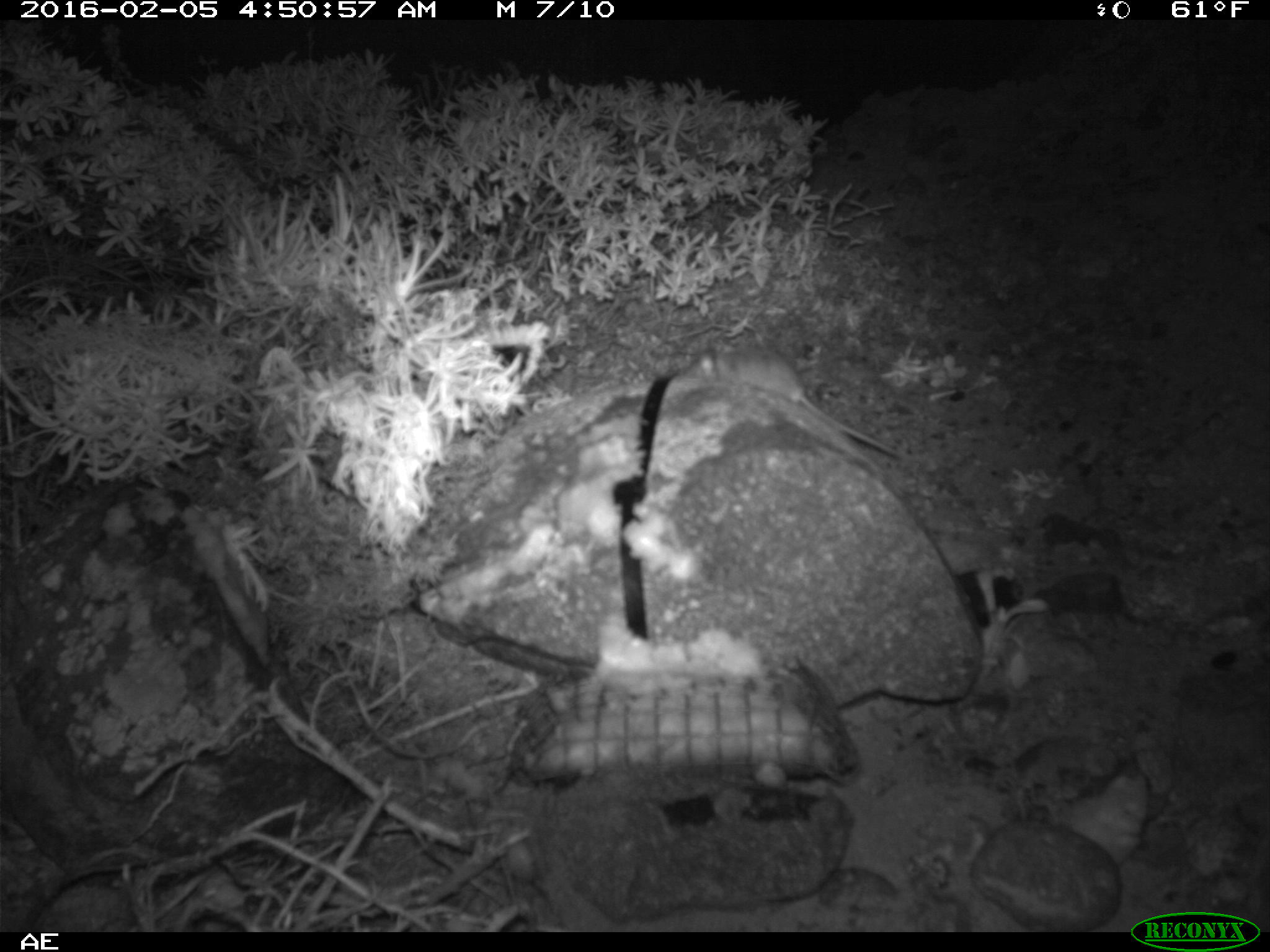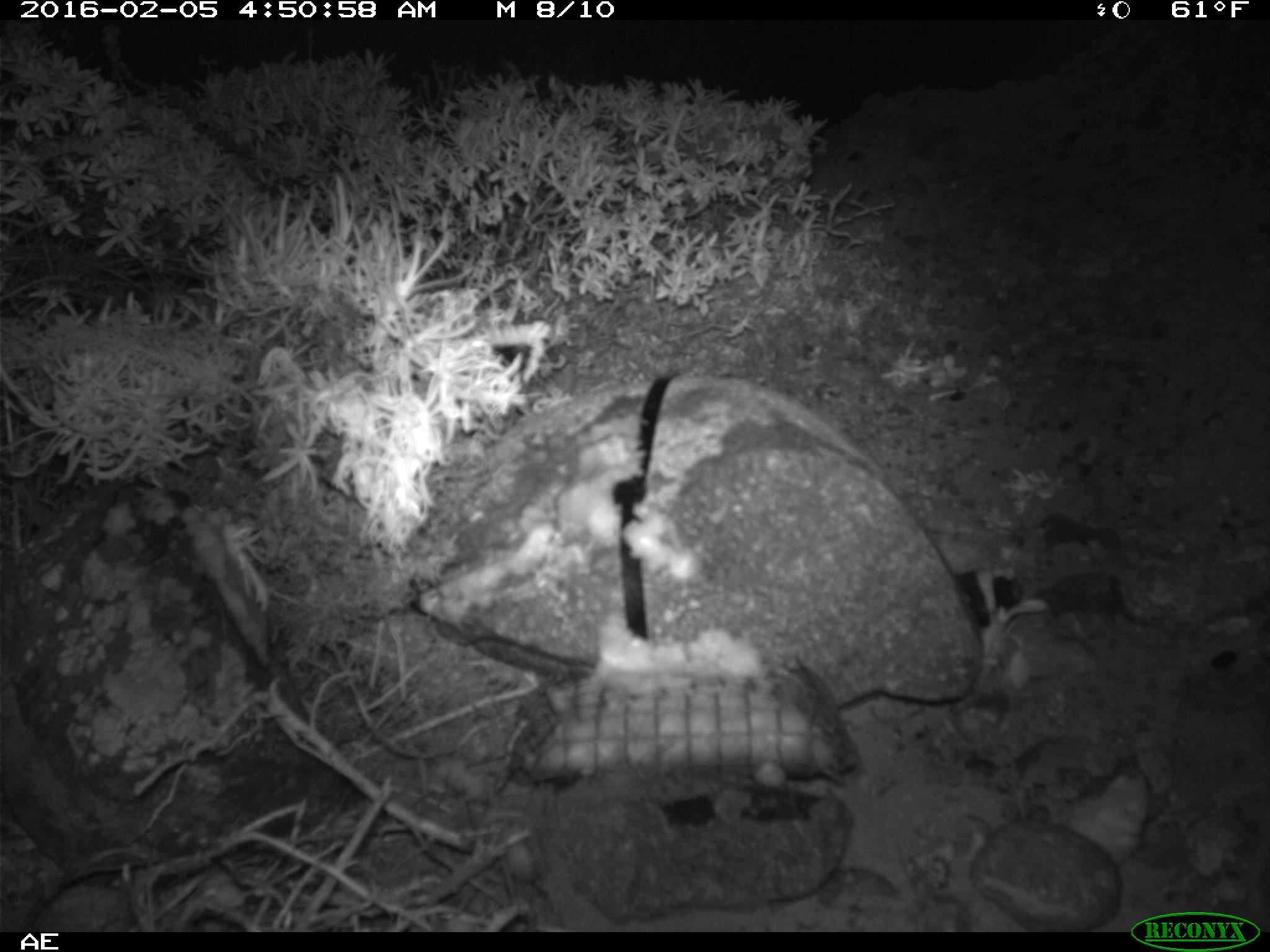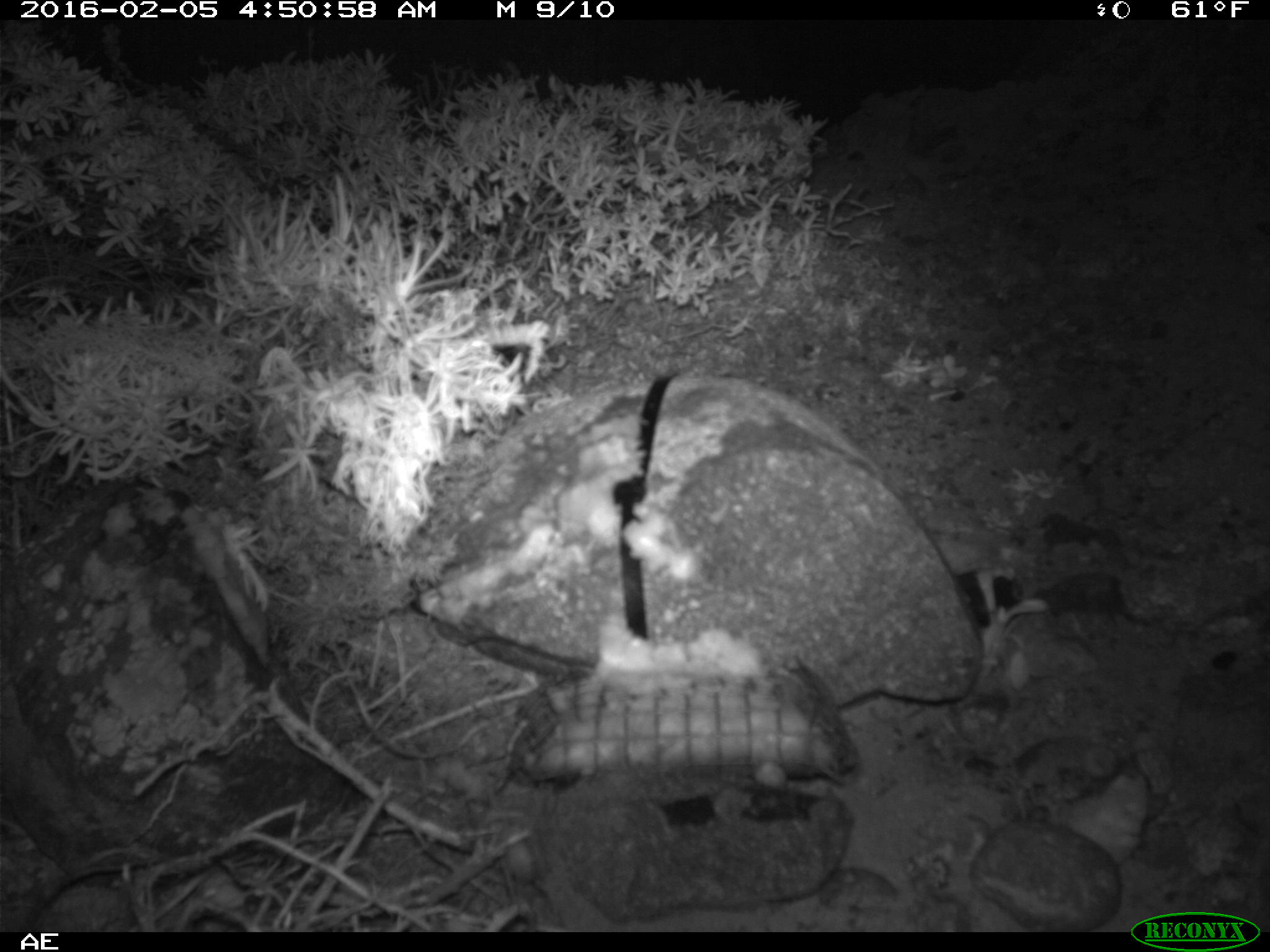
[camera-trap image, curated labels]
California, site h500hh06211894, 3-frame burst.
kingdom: Animalia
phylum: Chordata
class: Mammalia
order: Rodentia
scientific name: Rodentia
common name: rodent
Rodent (Rodentia).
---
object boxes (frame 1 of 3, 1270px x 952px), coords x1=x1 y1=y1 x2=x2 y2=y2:
rodent: x1=685 y1=345 x2=902 y2=460